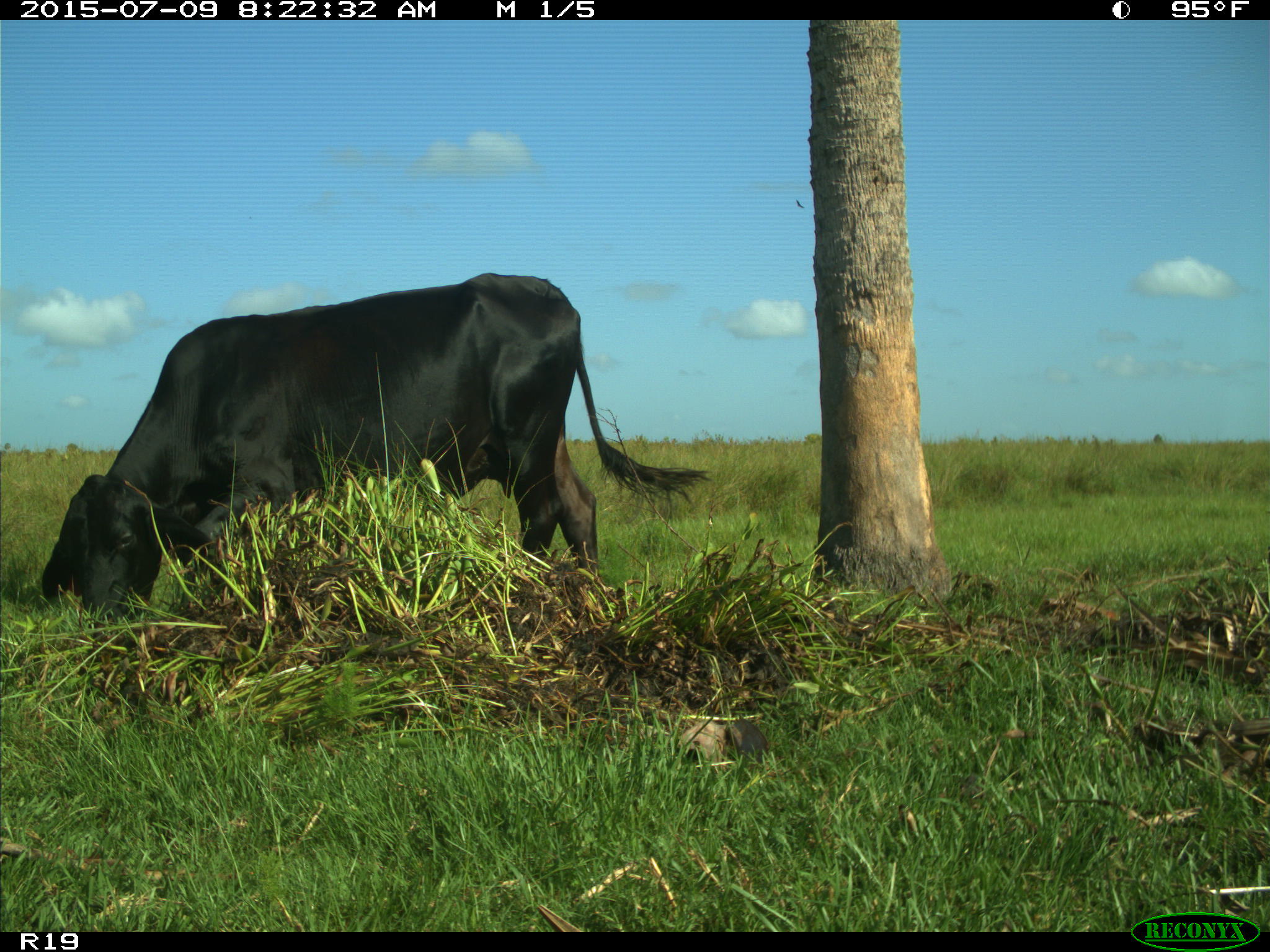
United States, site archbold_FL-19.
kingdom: Animalia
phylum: Chordata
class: Mammalia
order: Artiodactyla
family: Bovidae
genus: Bos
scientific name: Bos taurus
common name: domestic cow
Bos taurus (domestic cow).